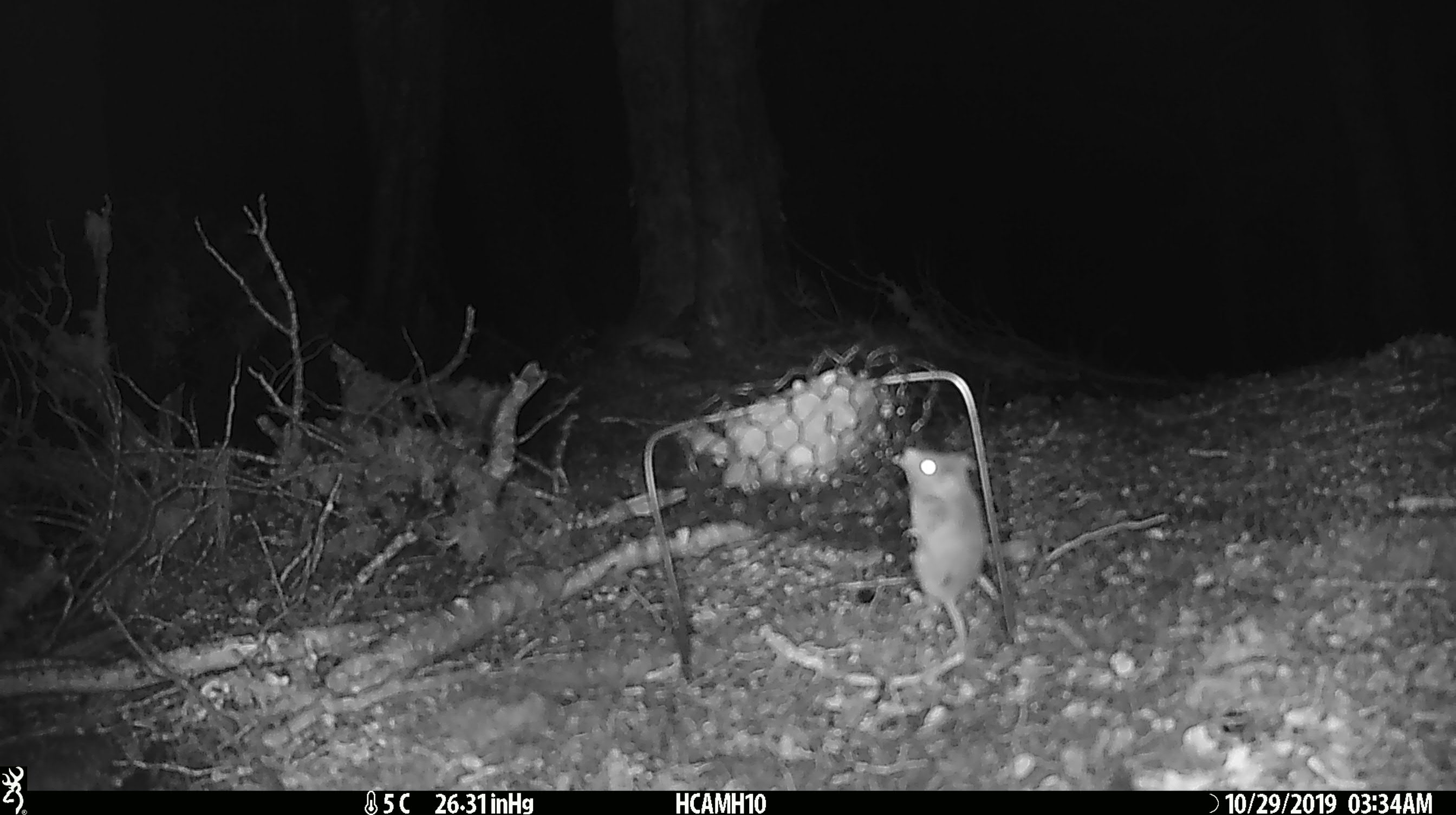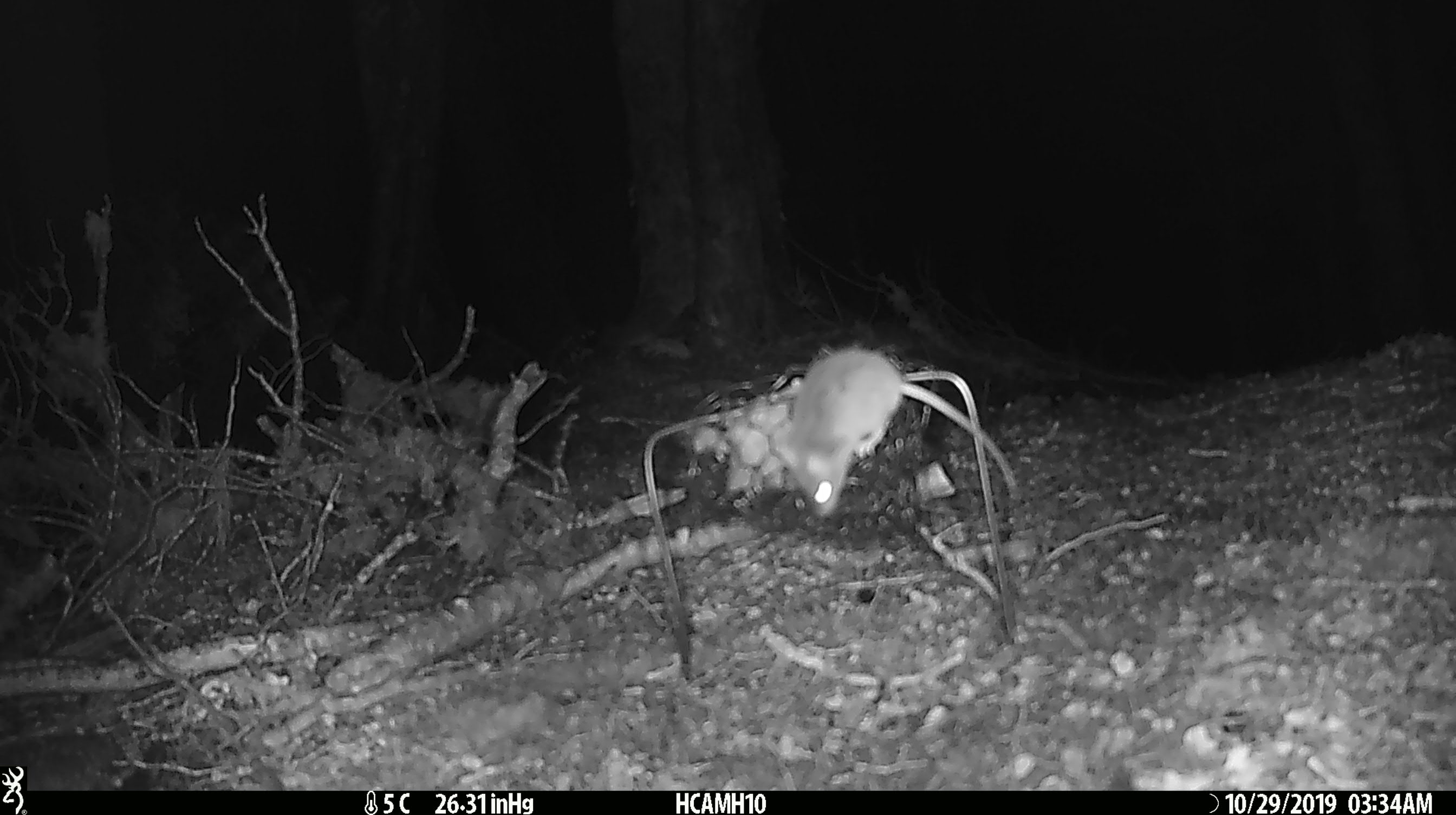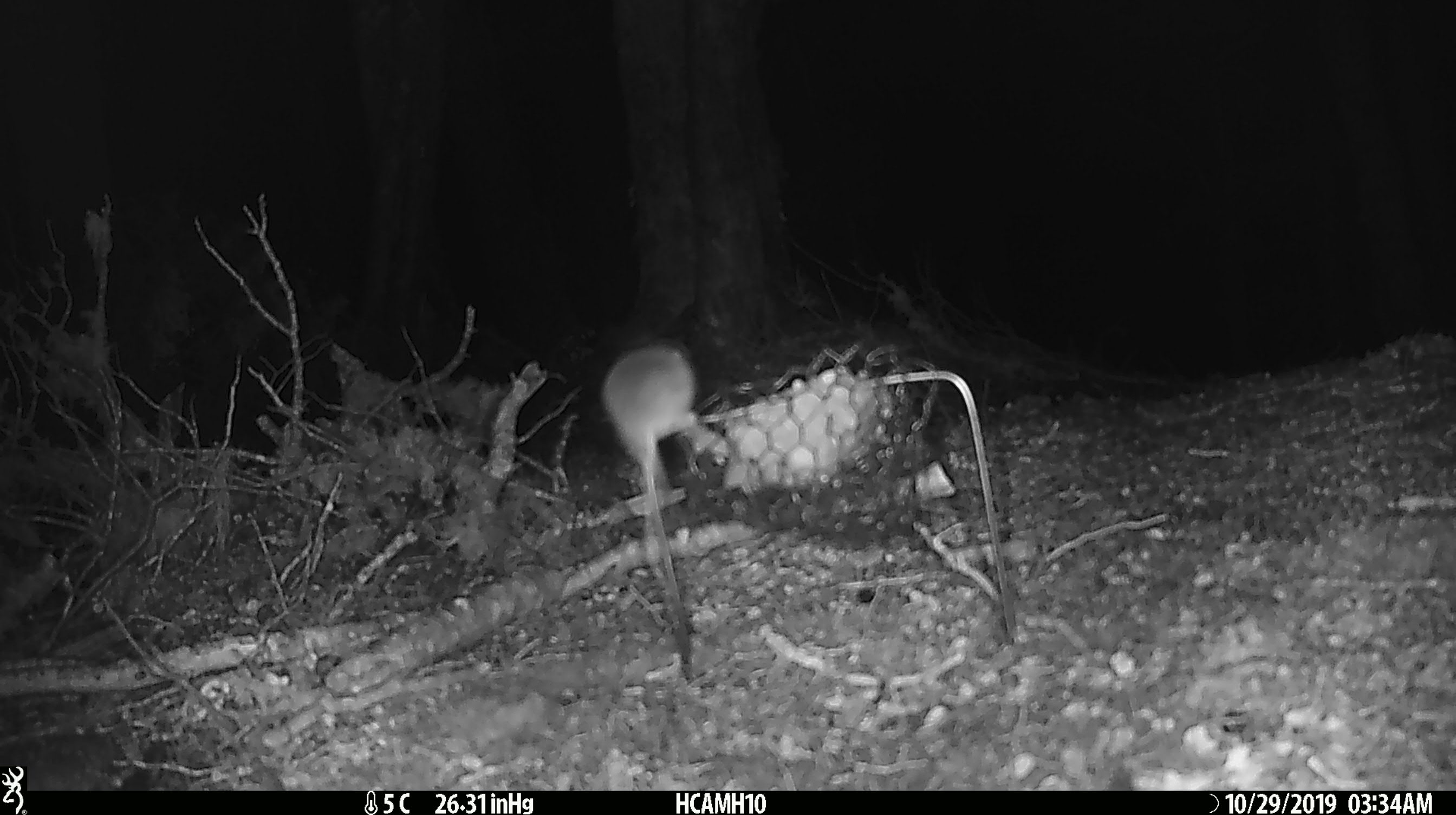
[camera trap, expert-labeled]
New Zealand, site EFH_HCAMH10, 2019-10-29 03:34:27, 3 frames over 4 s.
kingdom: Animalia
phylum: Chordata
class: Mammalia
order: Rodentia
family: Muridae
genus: Mus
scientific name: Mus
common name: mouse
Mouse (Mus).